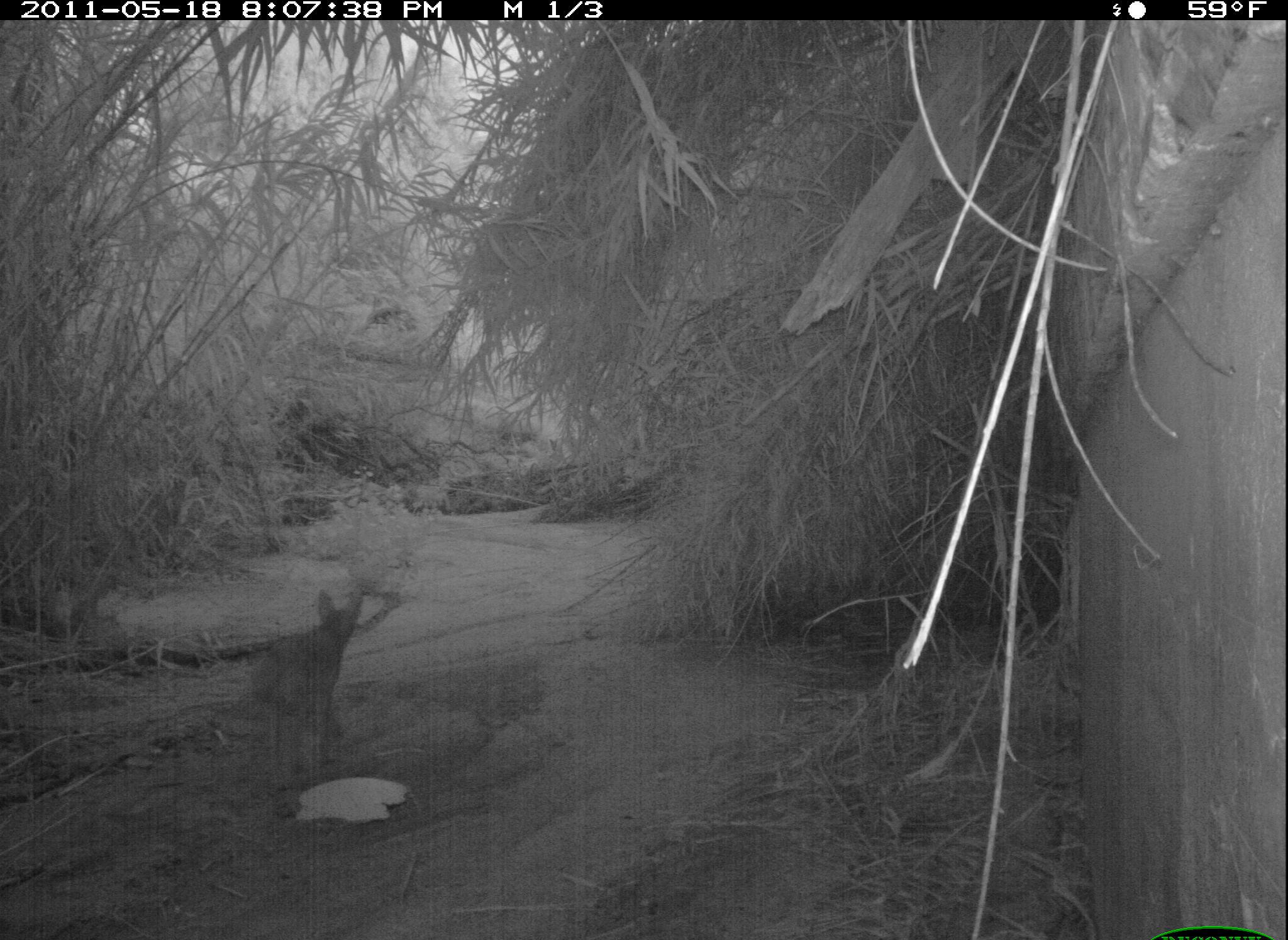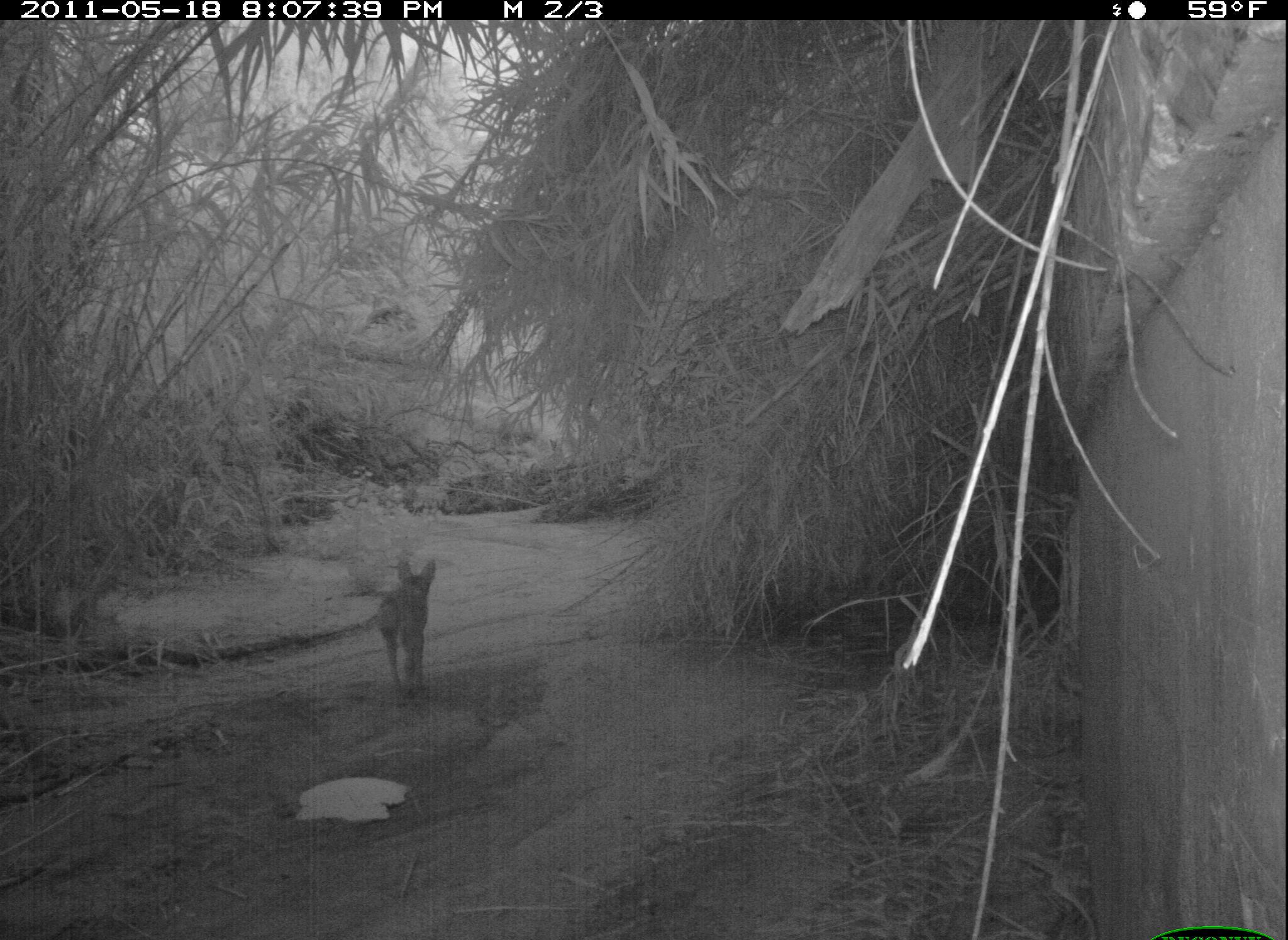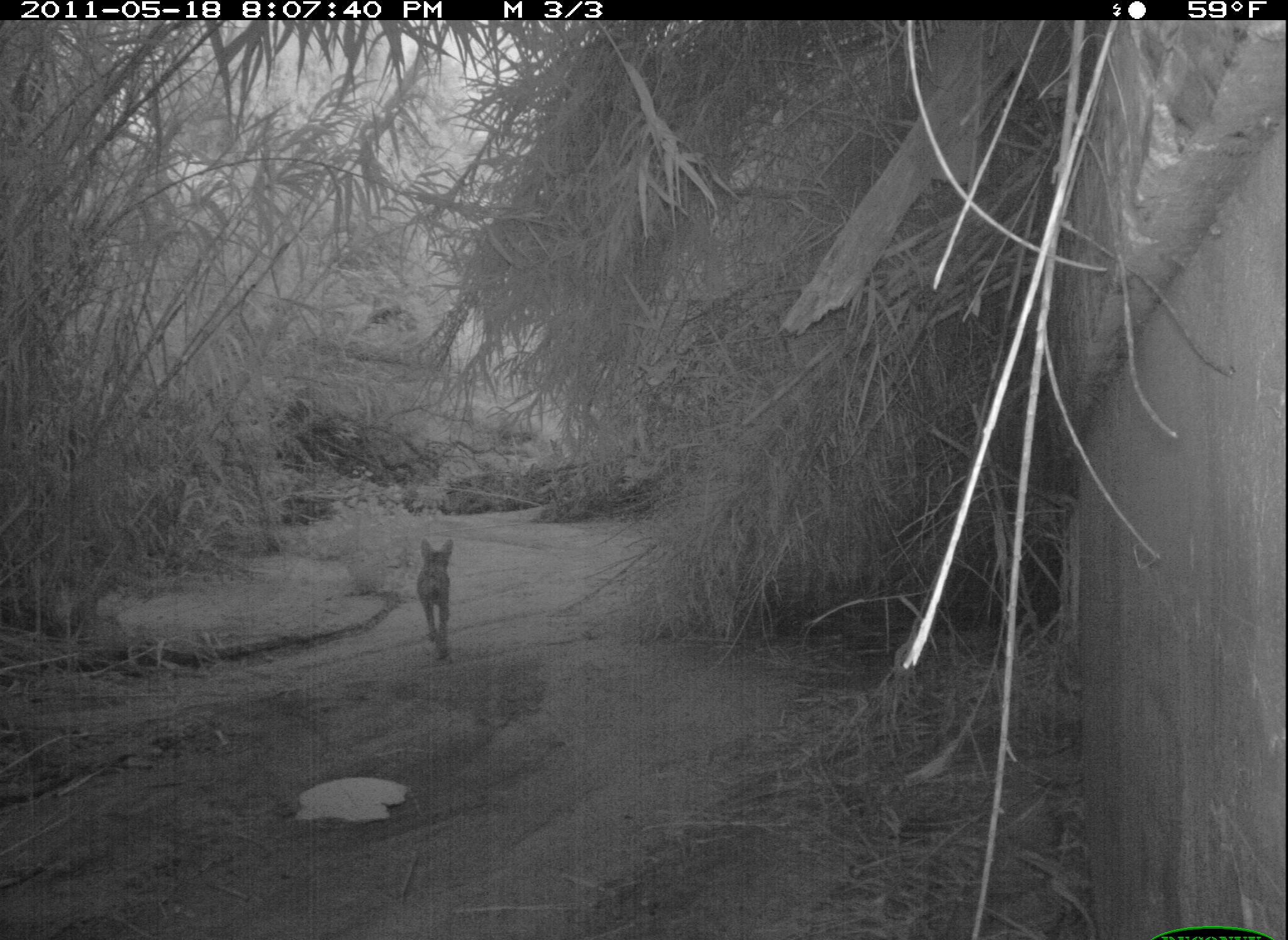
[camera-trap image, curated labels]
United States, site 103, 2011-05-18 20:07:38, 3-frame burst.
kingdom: Animalia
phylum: Chordata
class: Mammalia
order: Carnivora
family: Canidae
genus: Canis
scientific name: Canis latrans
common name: coyote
Coyote (Canis latrans).